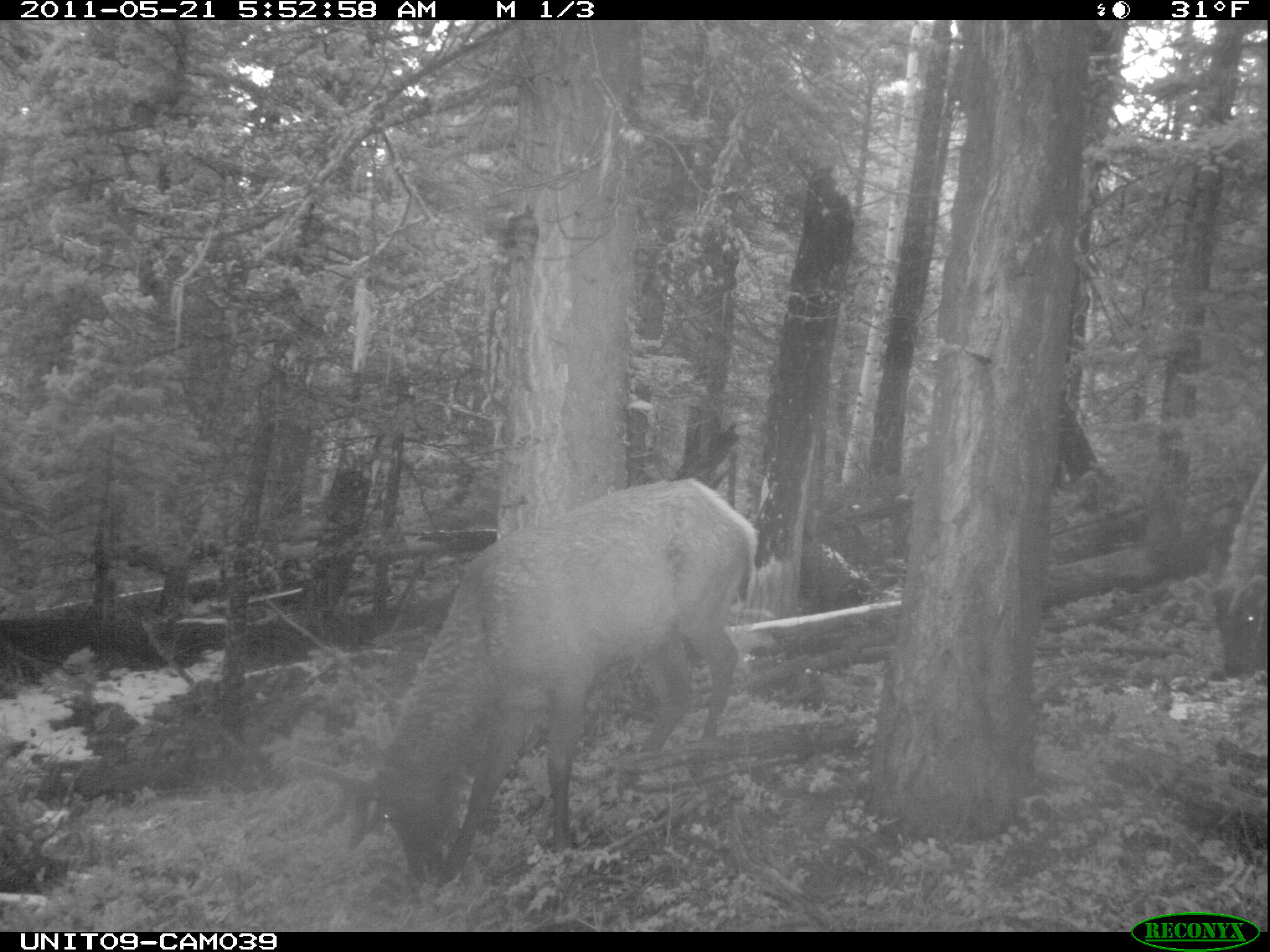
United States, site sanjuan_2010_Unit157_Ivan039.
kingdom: Animalia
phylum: Chordata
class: Mammalia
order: Artiodactyla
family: Cervidae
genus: Cervus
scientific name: Cervus elaphus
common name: red deer